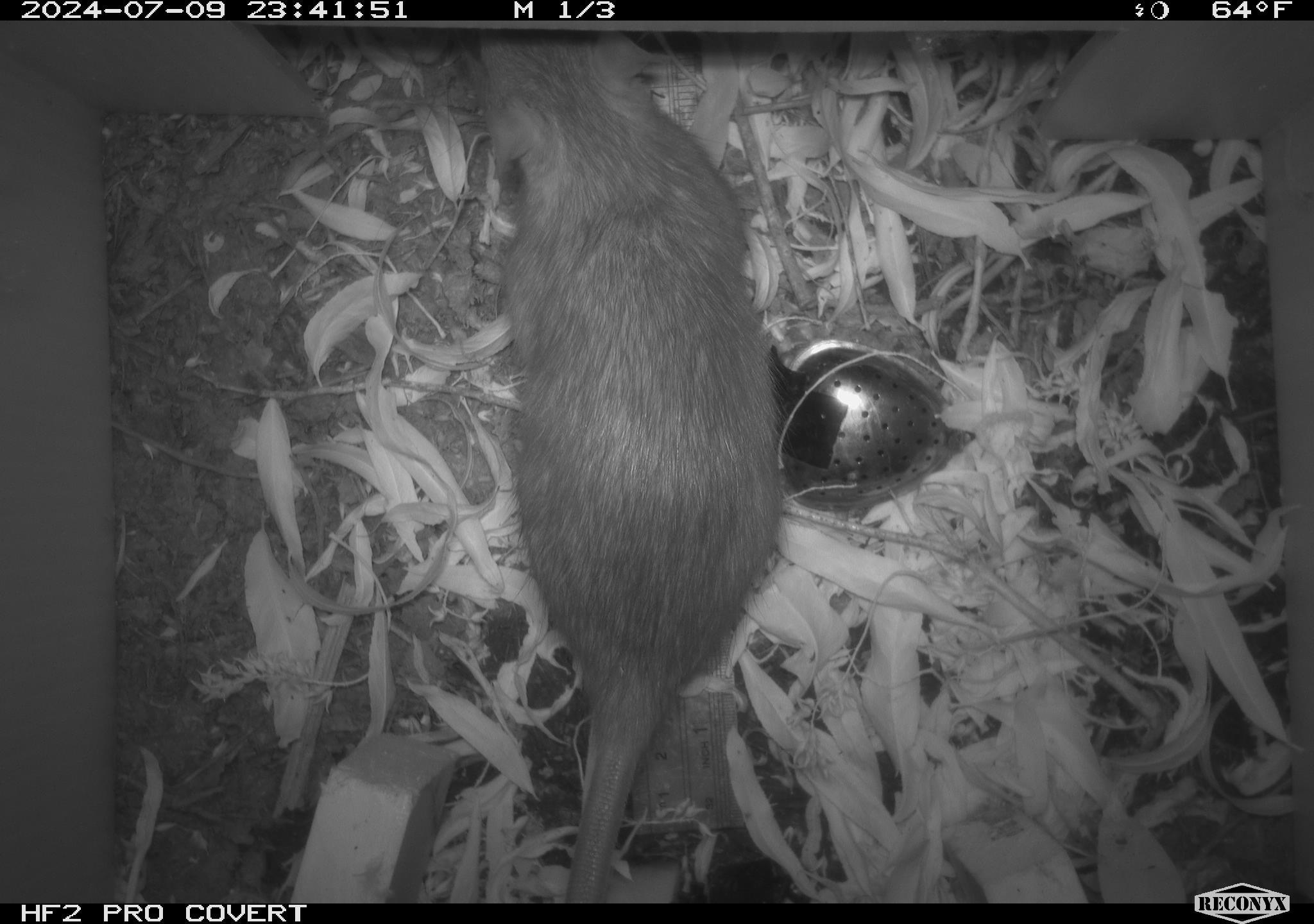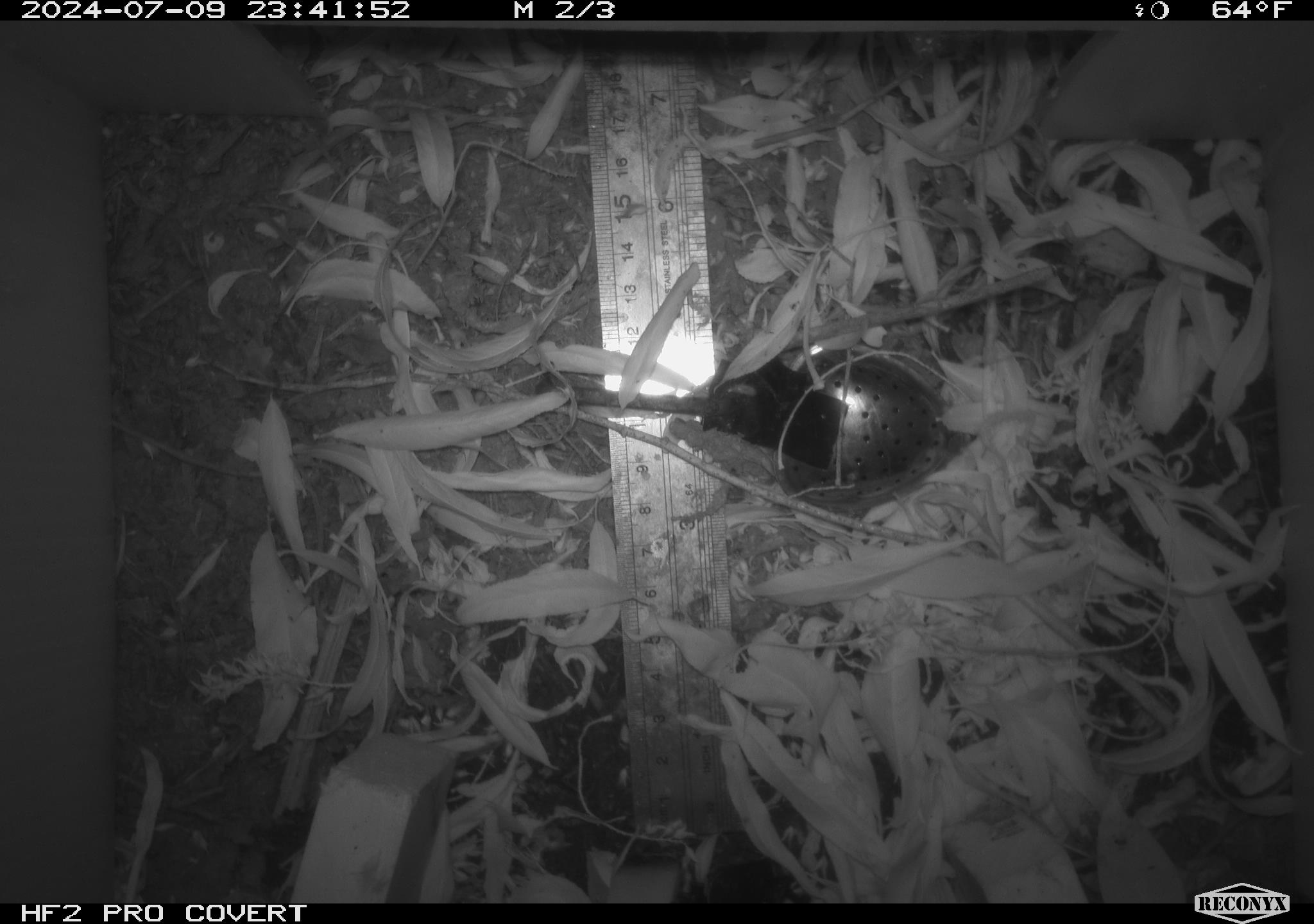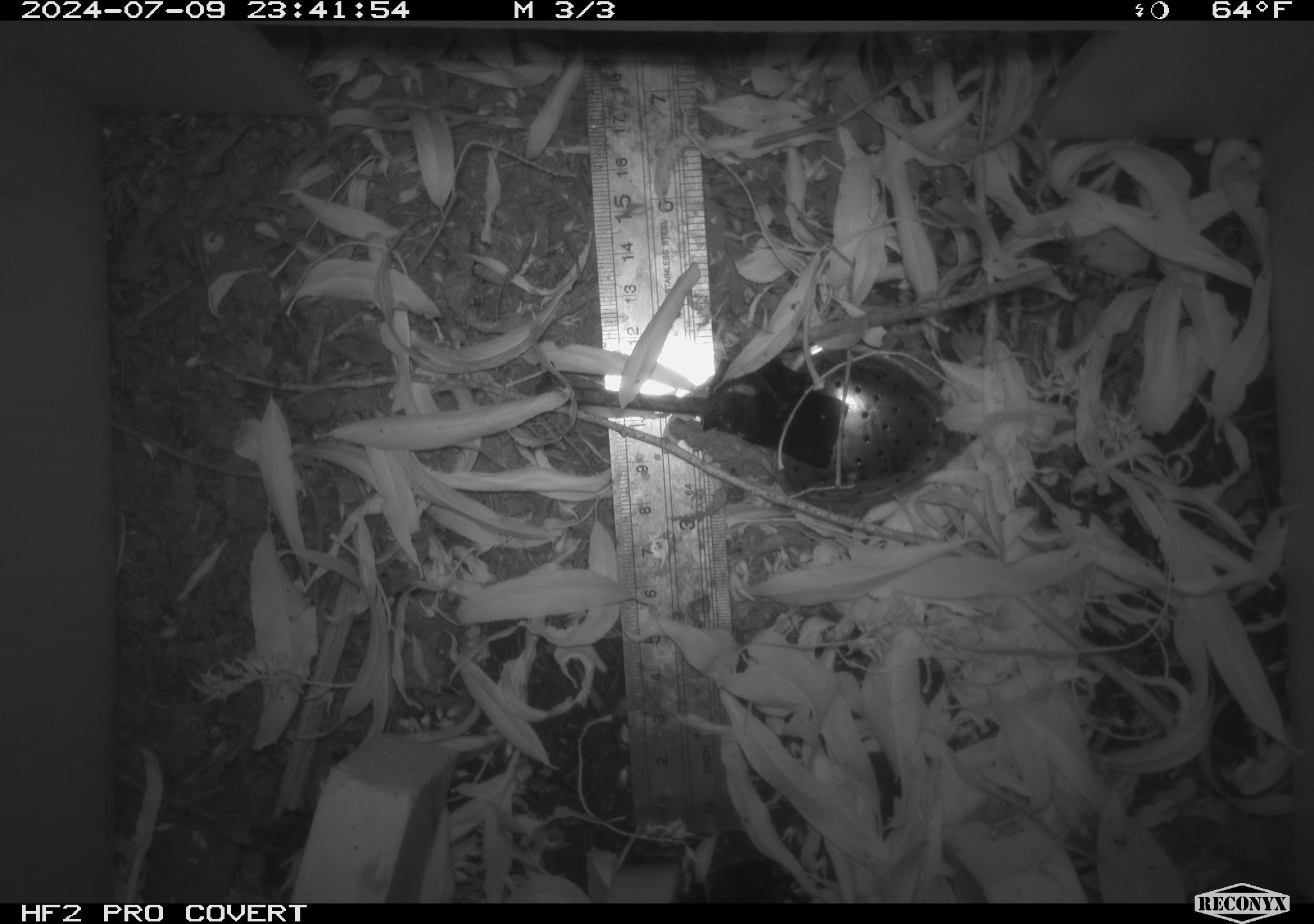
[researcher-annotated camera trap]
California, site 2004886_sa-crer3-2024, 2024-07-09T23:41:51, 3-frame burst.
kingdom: Animalia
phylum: Chordata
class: Mammalia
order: Rodentia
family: Muridae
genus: Rattus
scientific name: Rattus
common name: rat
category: rattus species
Rattus species (rat) (Rattus).